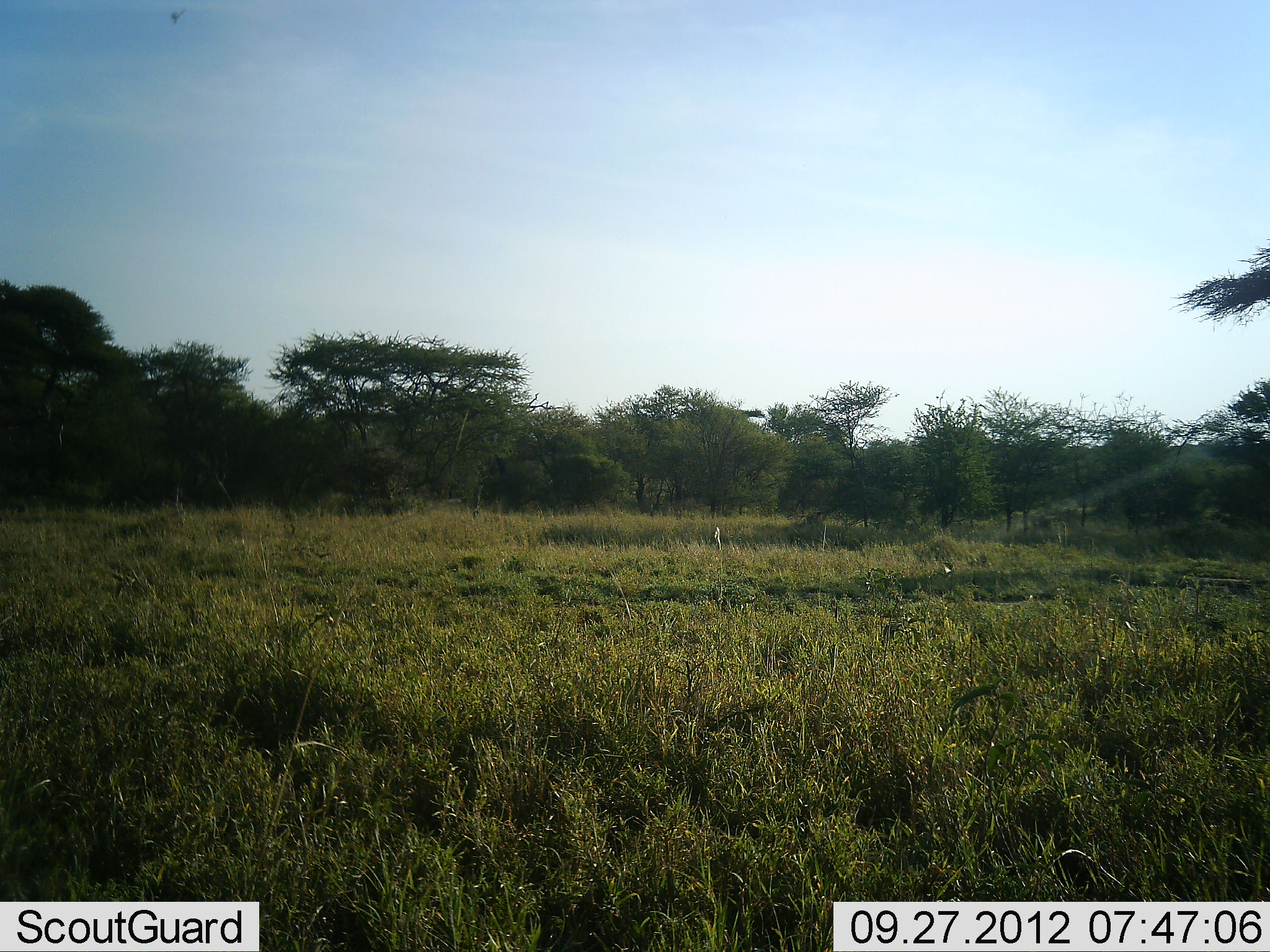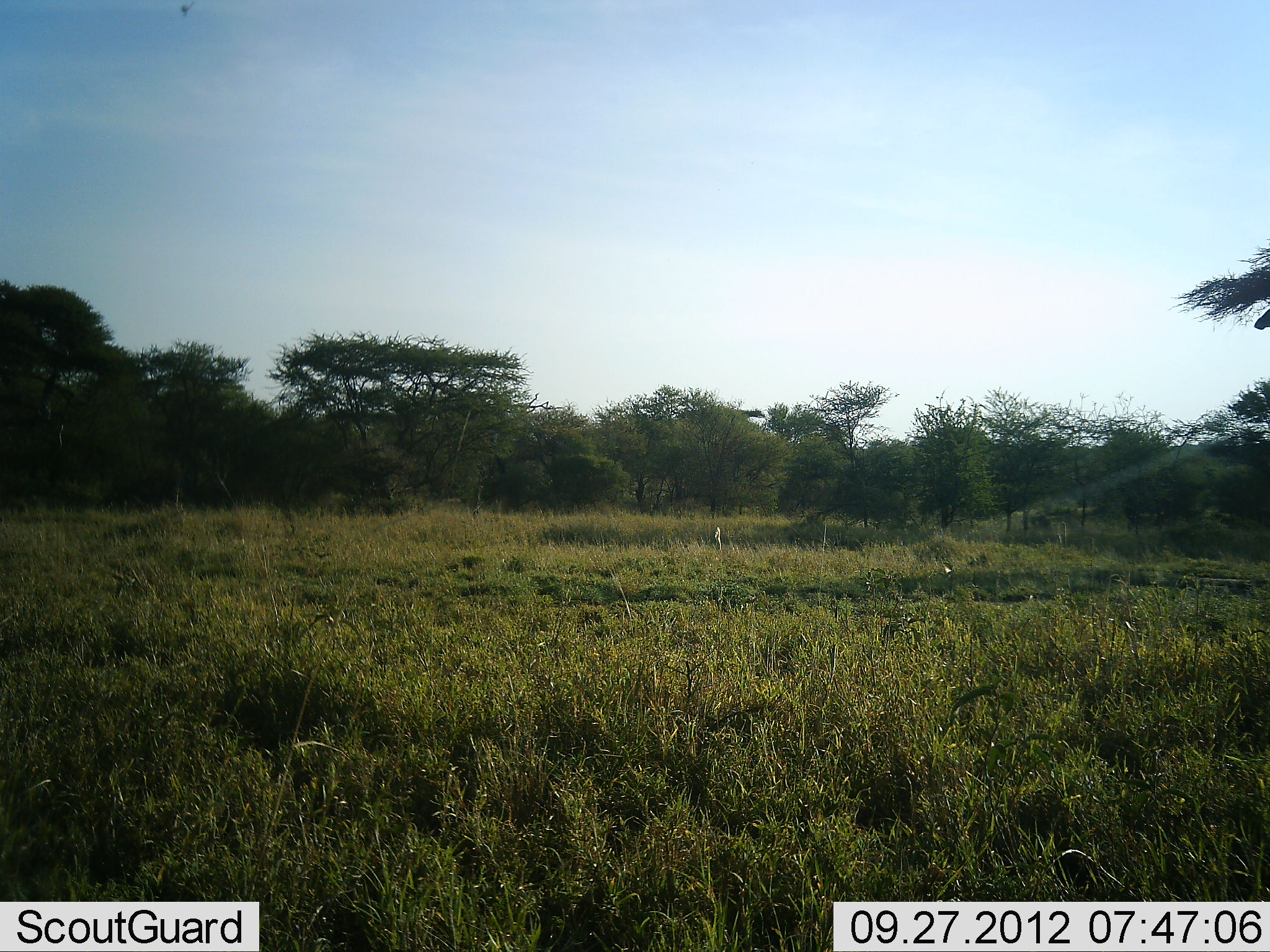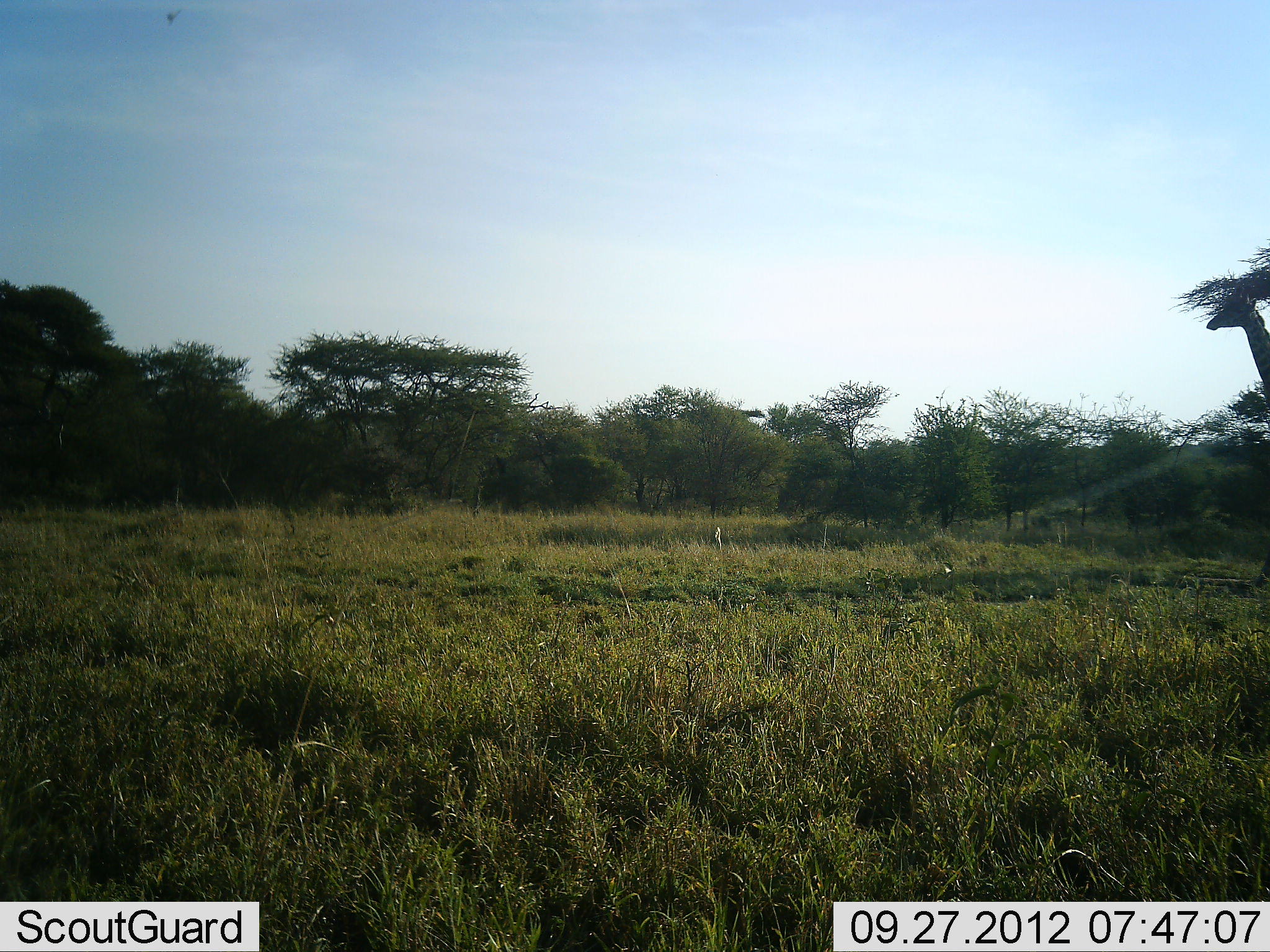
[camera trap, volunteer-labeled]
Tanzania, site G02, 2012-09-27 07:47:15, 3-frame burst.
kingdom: Animalia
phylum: Chordata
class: Mammalia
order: Artiodactyla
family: Giraffidae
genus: Giraffa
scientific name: Giraffa camelopardalis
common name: giraffe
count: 1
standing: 0%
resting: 0%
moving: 100%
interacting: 0%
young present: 0%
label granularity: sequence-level